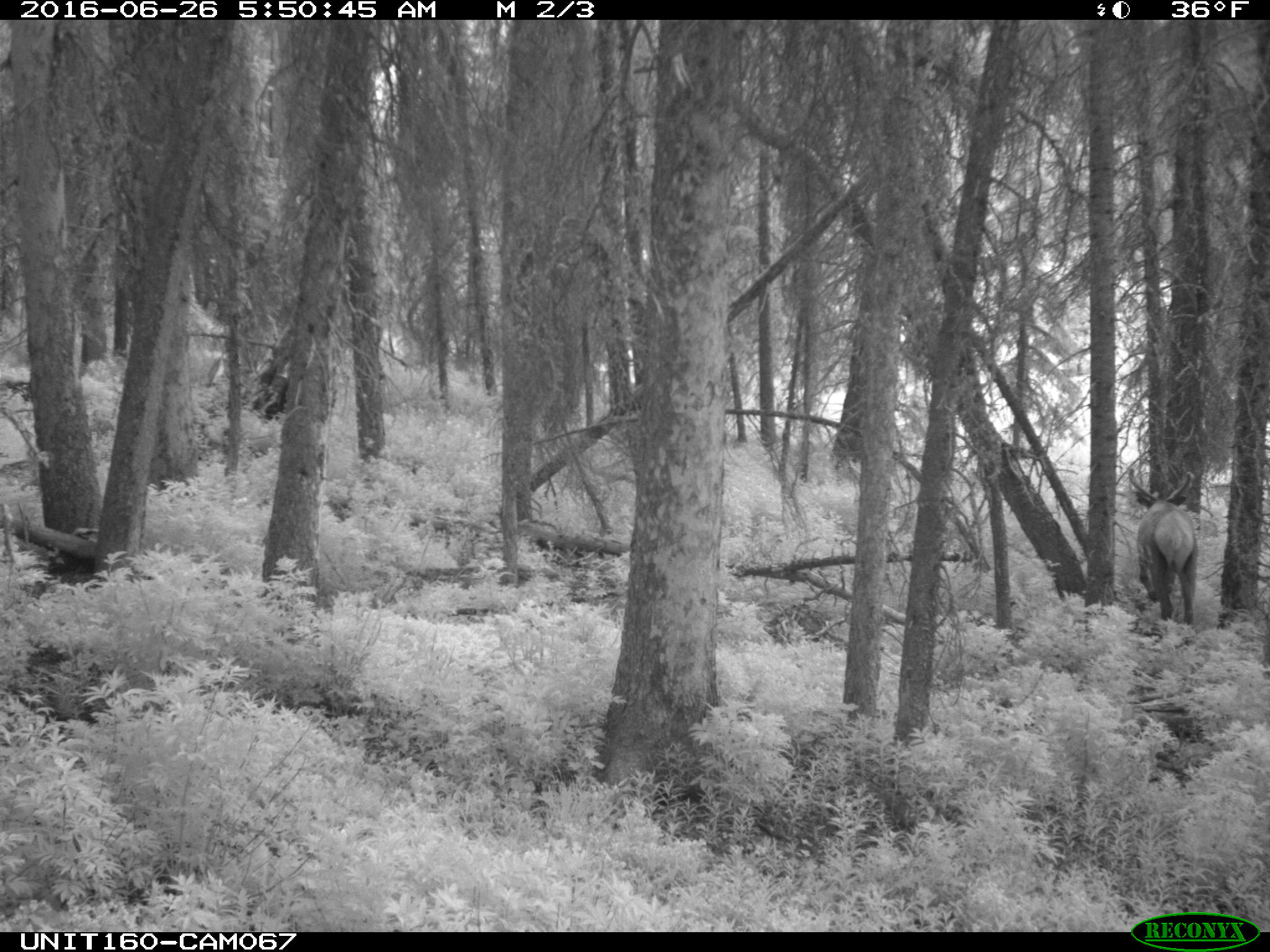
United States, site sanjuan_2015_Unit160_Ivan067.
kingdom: Animalia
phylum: Chordata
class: Mammalia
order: Artiodactyla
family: Cervidae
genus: Cervus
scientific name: Cervus elaphus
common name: red deer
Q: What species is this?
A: Cervus elaphus (red deer).